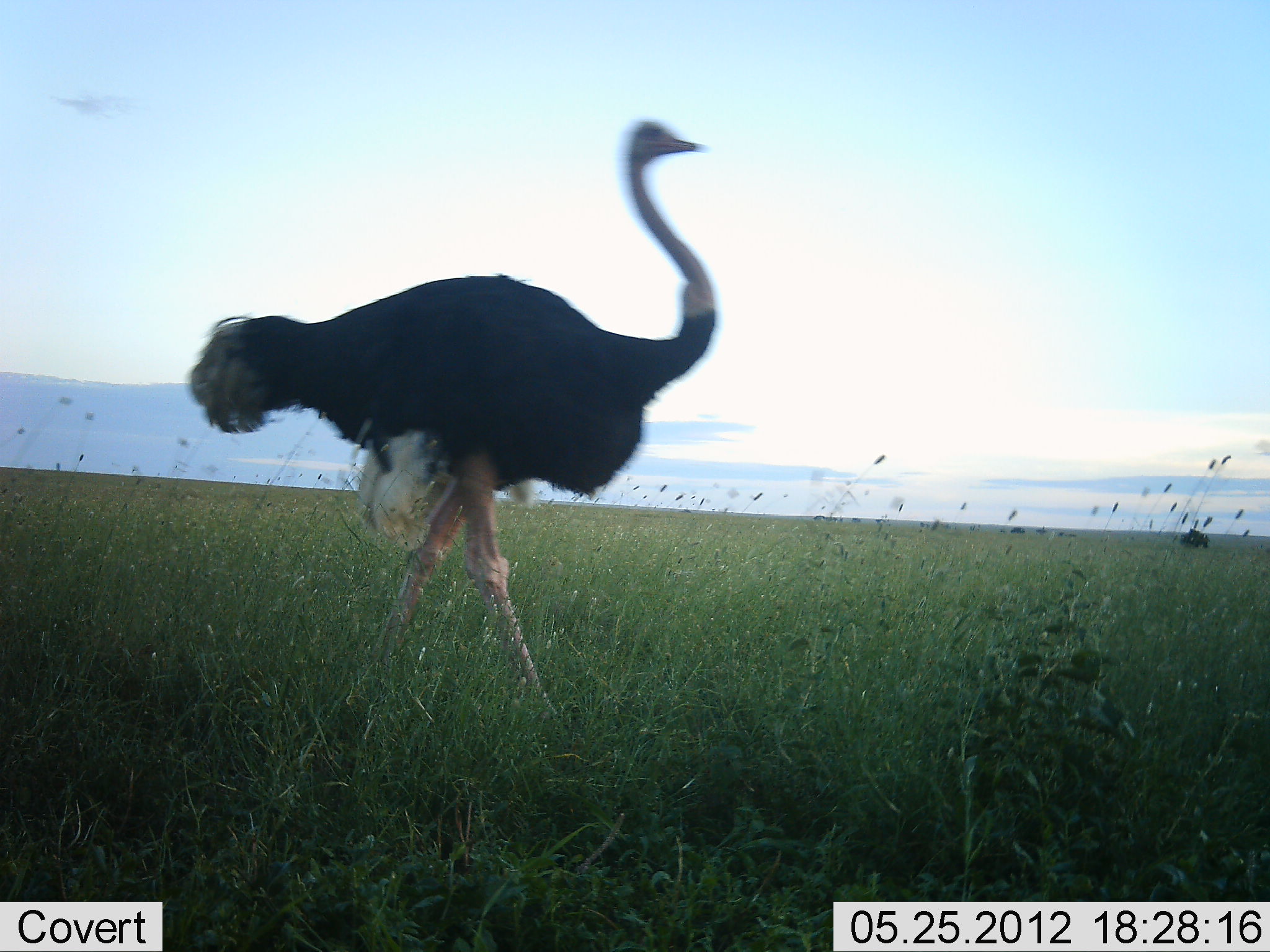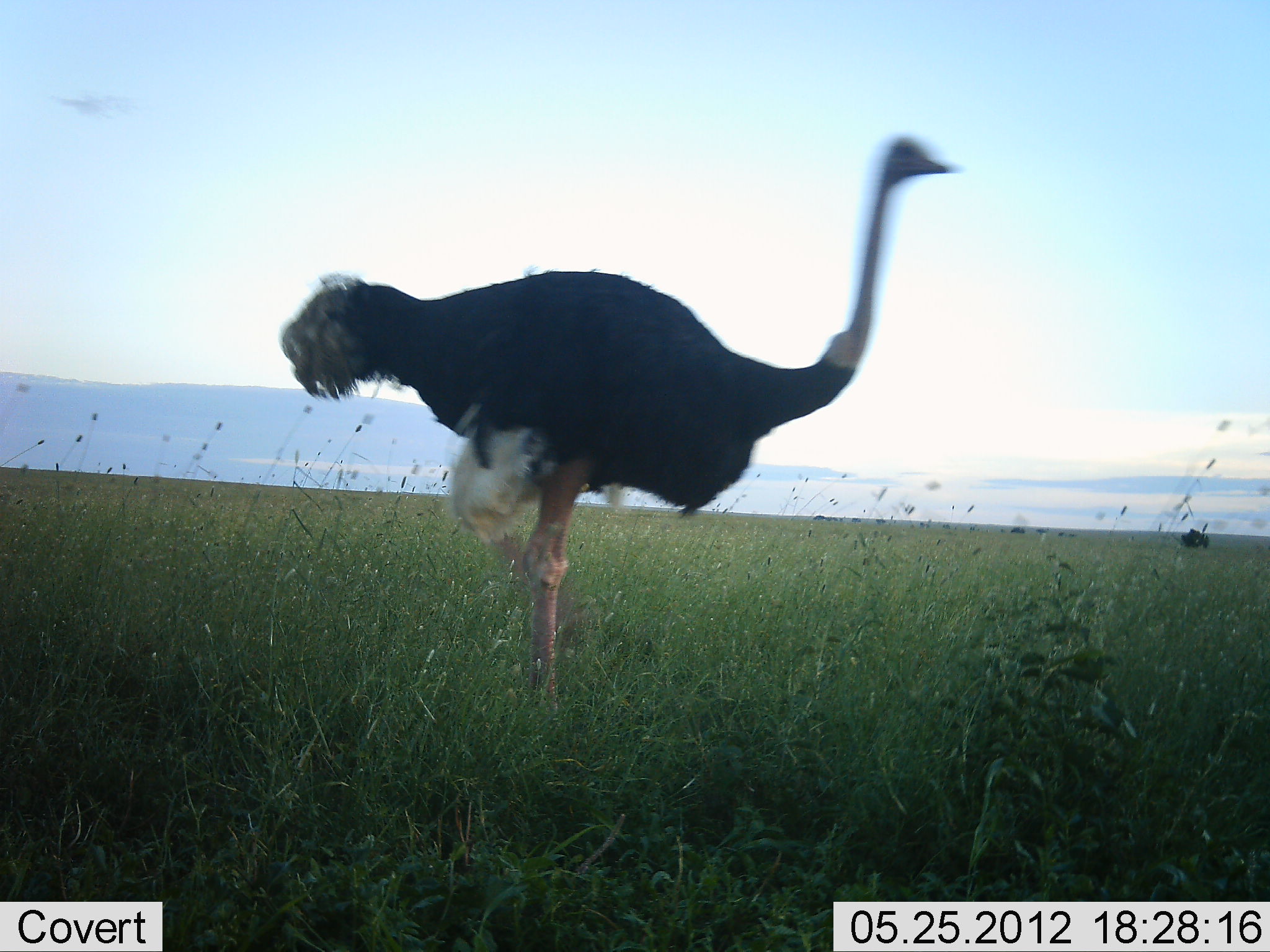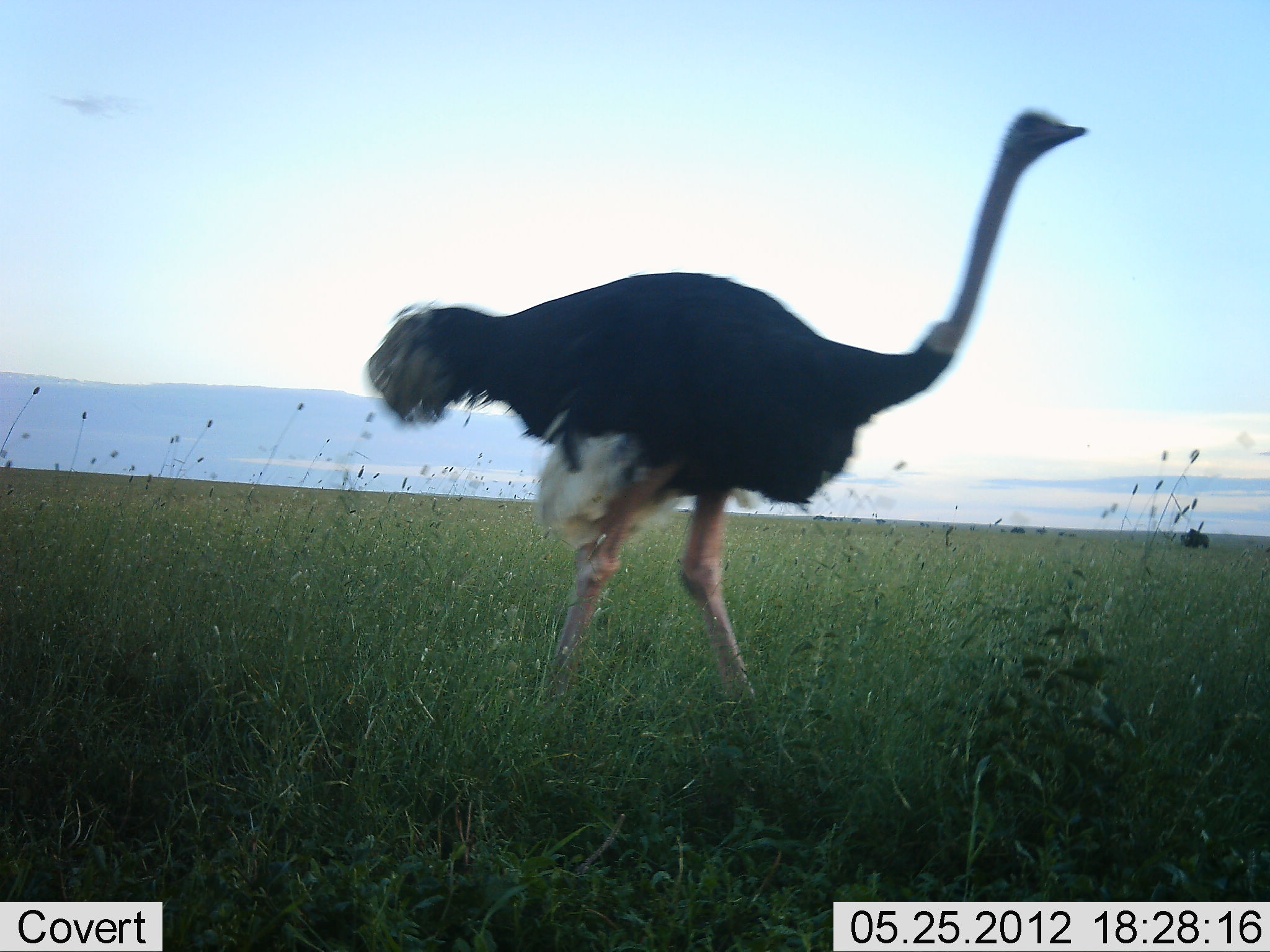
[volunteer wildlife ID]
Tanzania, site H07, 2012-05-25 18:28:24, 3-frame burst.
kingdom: Animalia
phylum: Chordata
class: Aves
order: Struthioniformes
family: Struthionidae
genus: Struthio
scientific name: Struthio camelus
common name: ostrich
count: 1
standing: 0%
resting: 0%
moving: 100%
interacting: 0%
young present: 0%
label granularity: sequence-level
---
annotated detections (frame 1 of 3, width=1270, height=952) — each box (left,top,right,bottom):
animal: (190,119,719,748)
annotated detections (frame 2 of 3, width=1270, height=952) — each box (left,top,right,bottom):
animal: (281,136,967,723)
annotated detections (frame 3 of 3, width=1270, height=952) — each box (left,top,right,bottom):
animal: (368,109,1087,766)